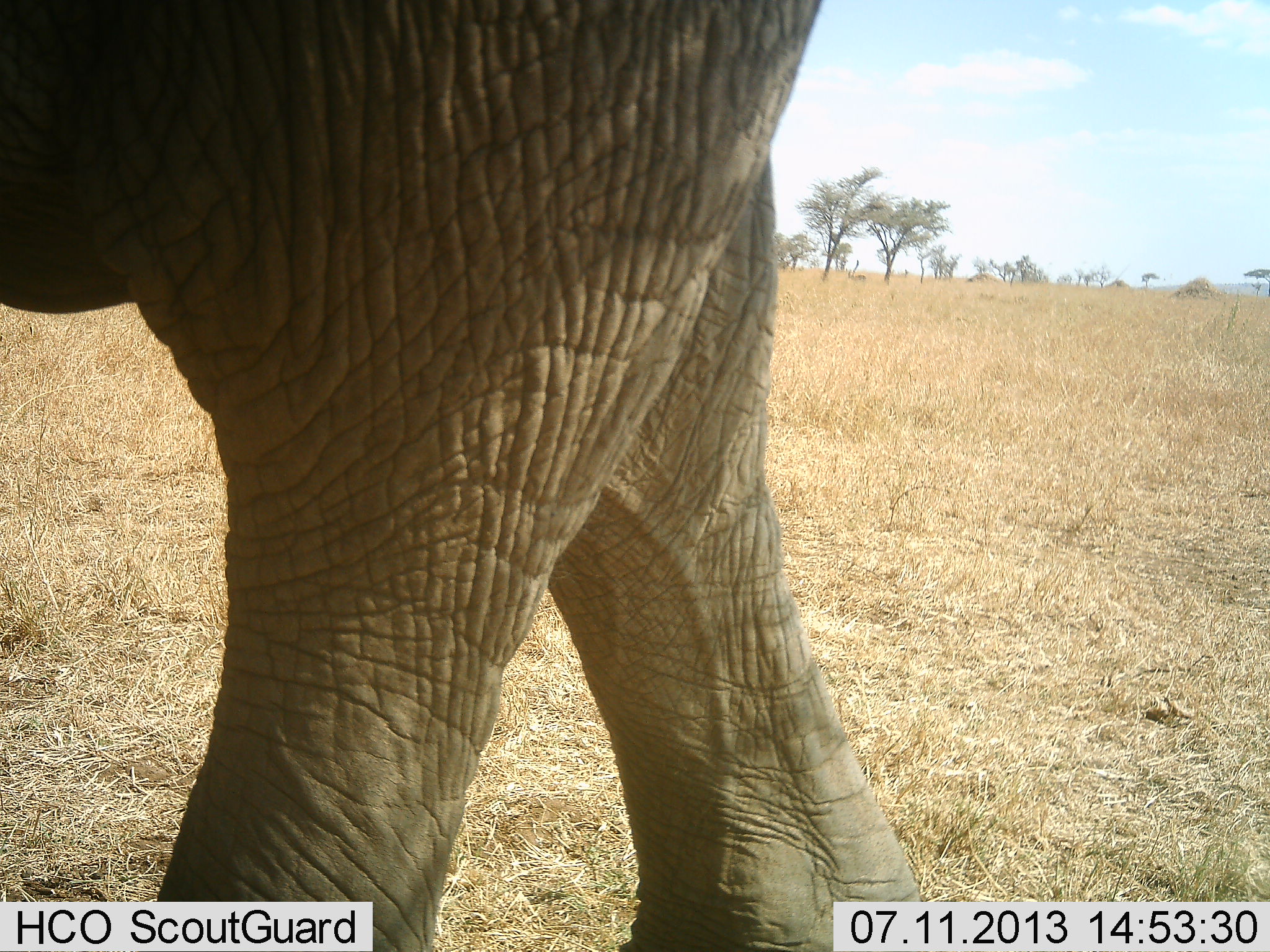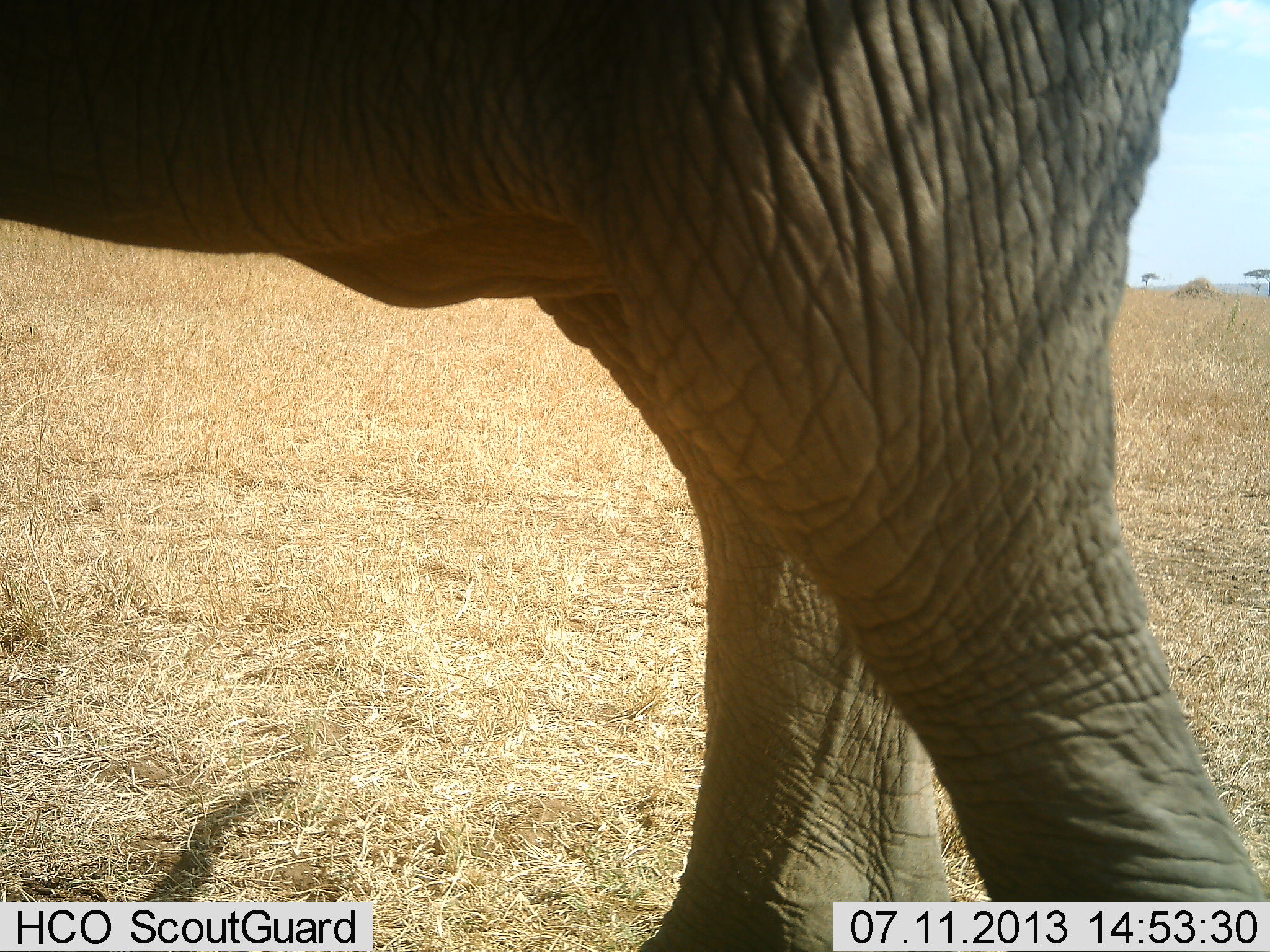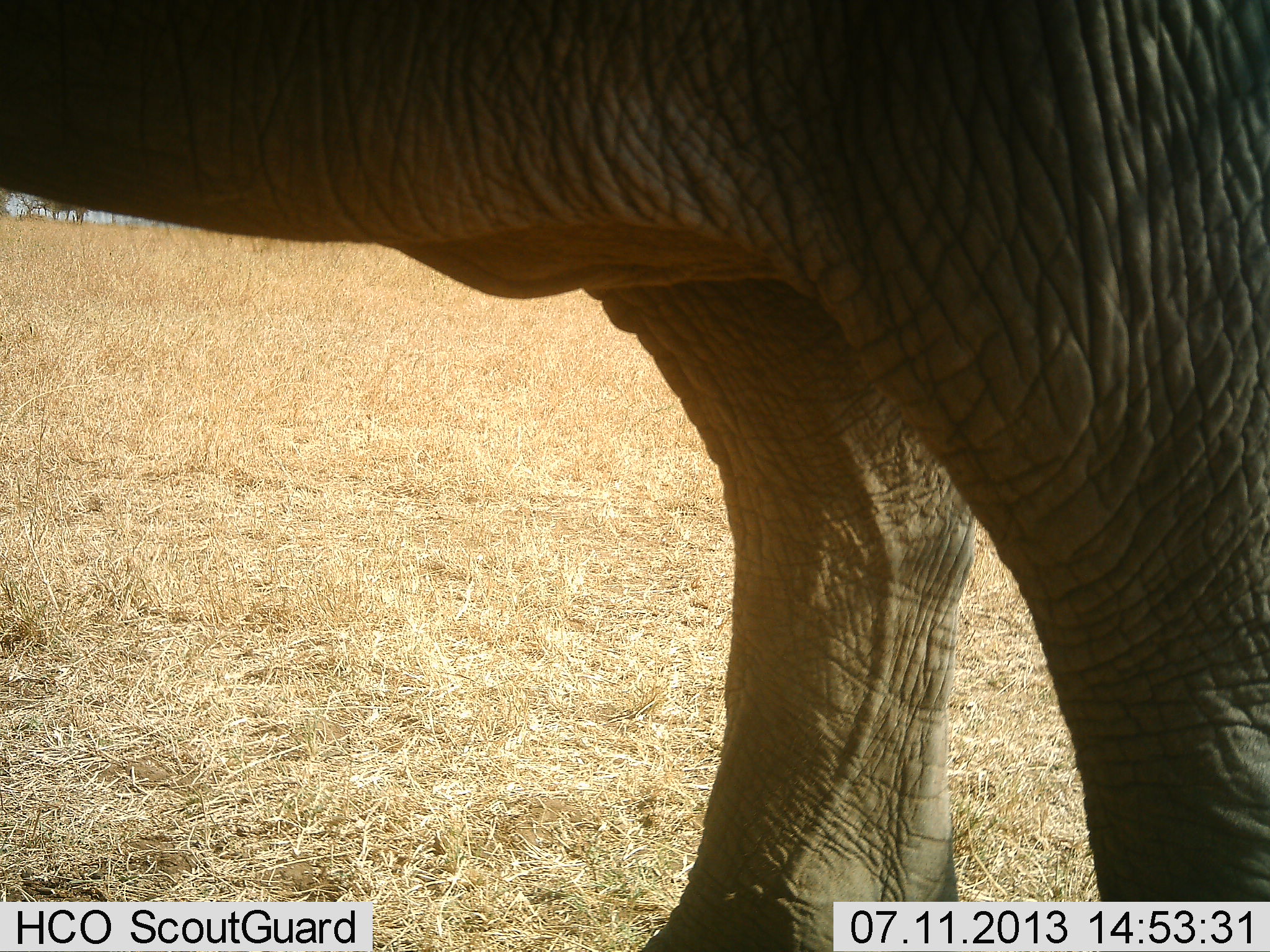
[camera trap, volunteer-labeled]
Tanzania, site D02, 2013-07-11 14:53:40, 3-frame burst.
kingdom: Animalia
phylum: Chordata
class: Mammalia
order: Proboscidea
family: Elephantidae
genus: Loxodonta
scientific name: Loxodonta africana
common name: african bush elephant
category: elephant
Elephant (african bush elephant) (Loxodonta africana), count 1. Behavior (volunteer vote fractions): standing 10%, resting 0%, moving 90%, interacting 0%. Young present (vote fraction): 0%. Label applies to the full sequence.